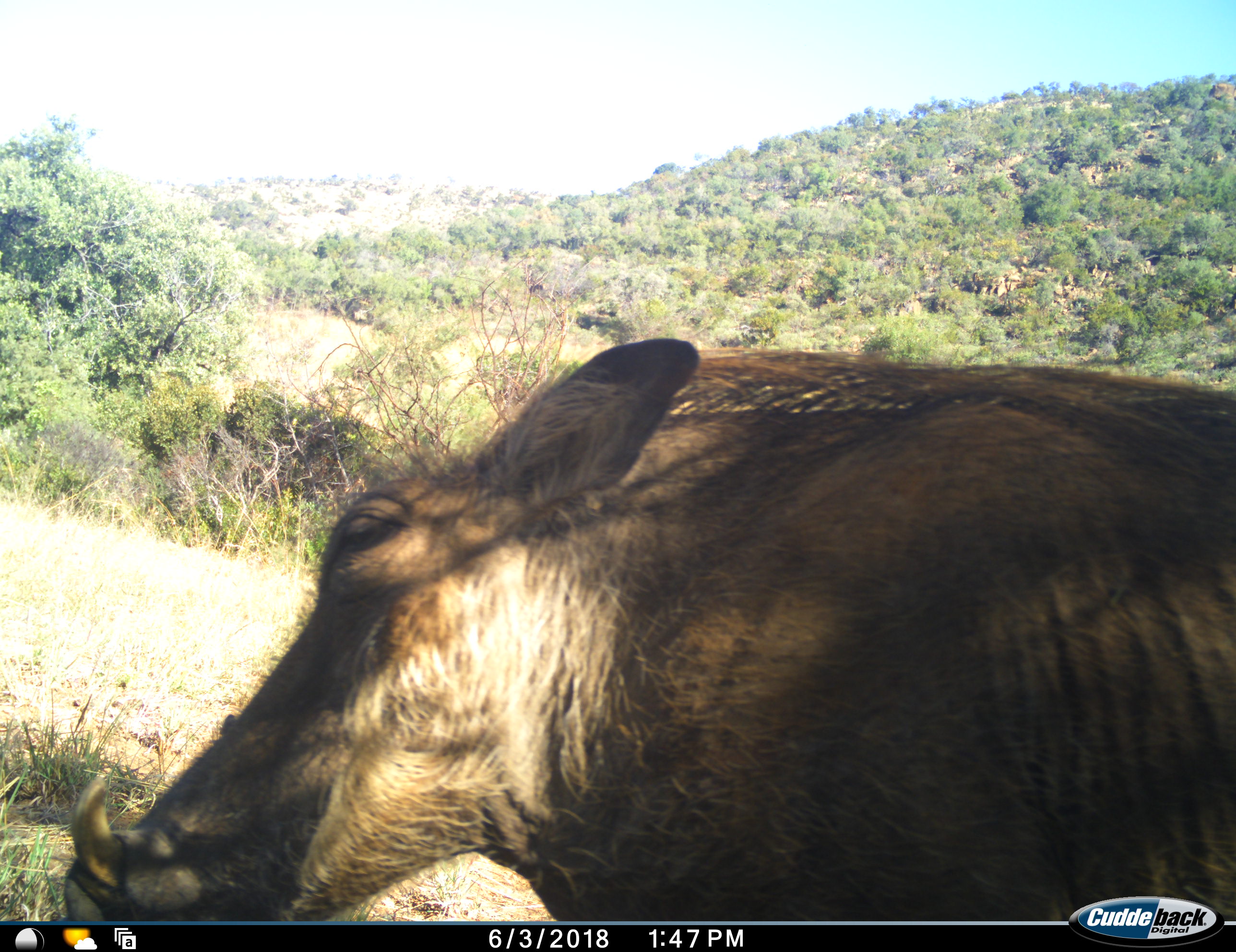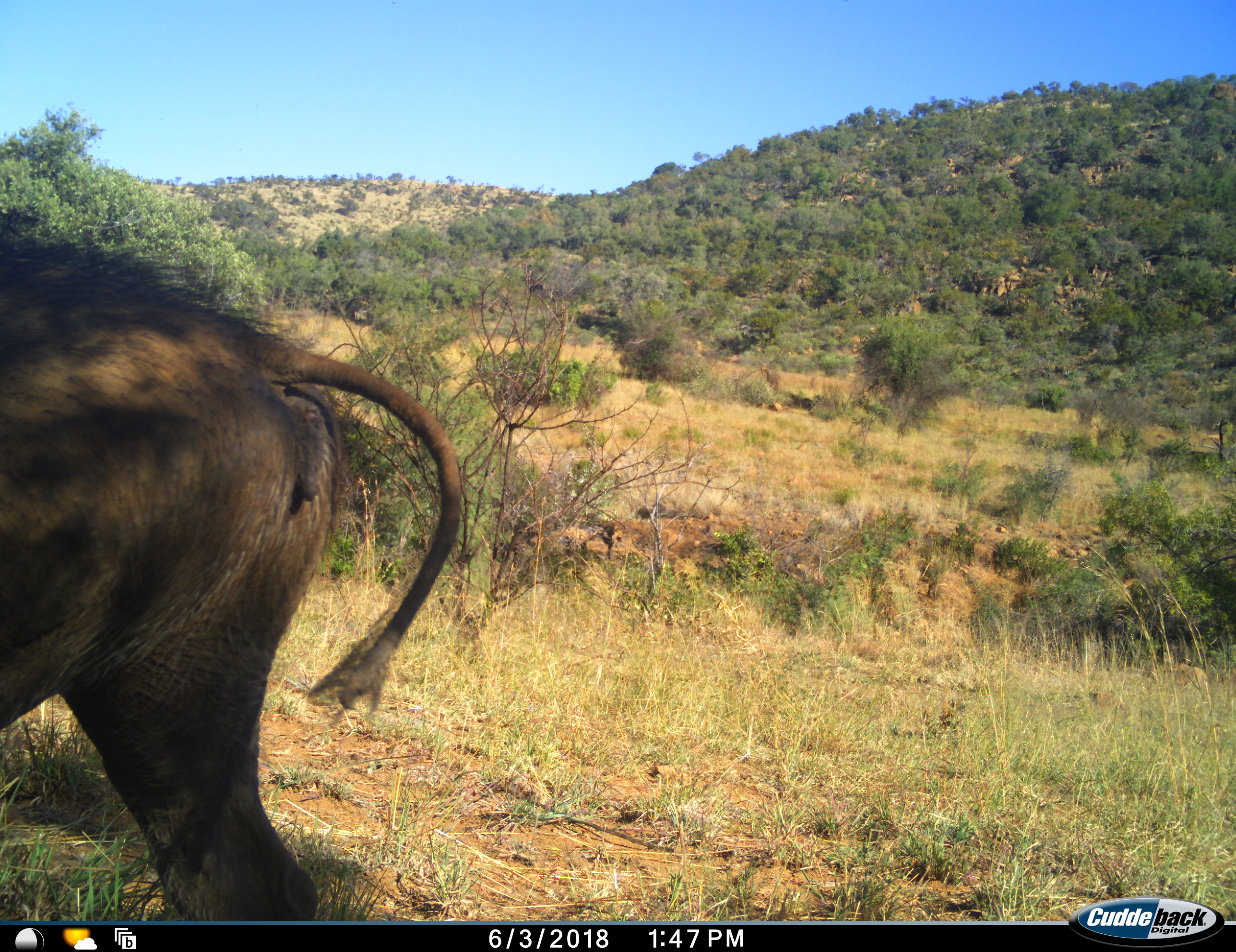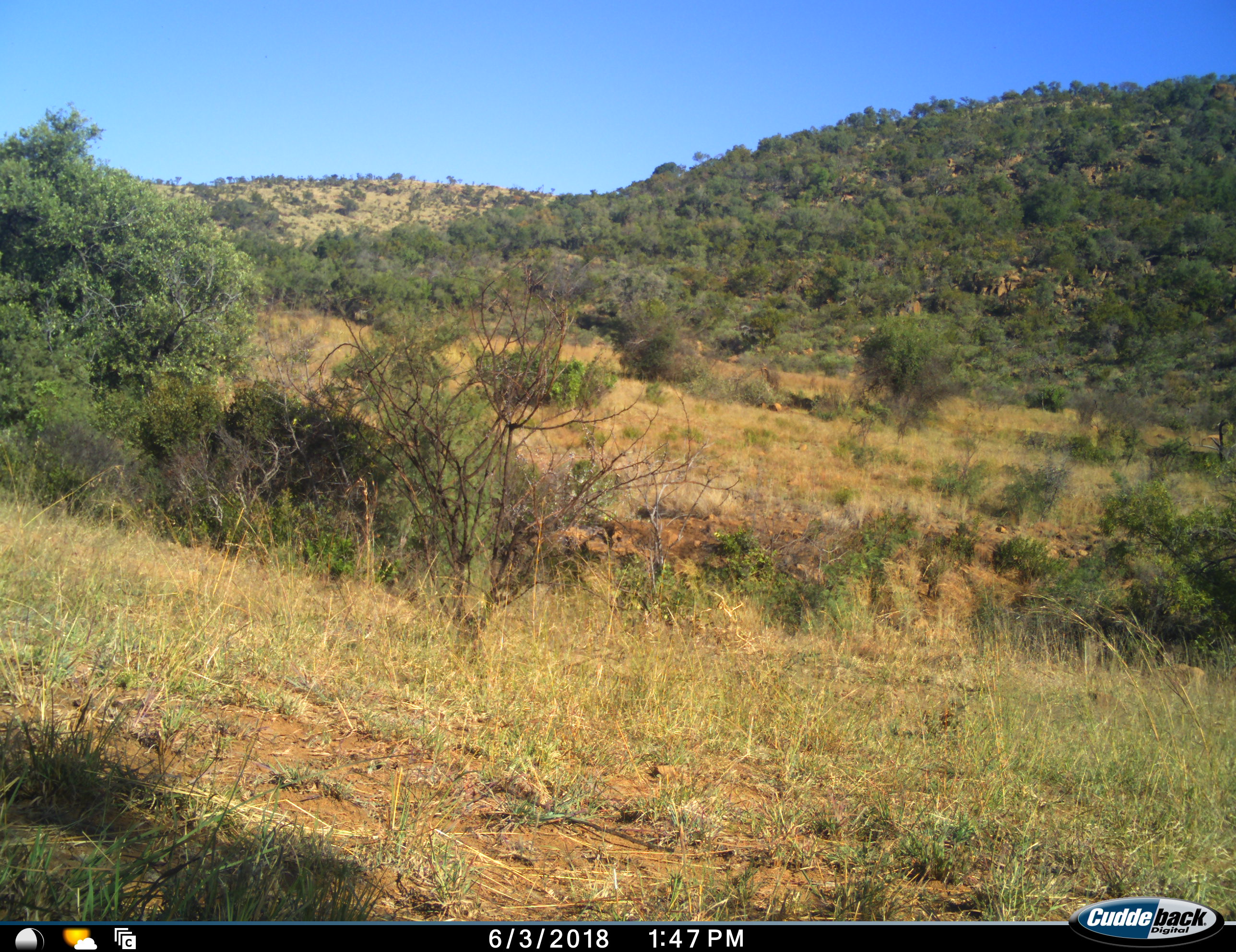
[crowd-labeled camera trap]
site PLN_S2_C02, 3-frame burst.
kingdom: Animalia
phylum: Chordata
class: Mammalia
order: Artiodactyla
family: Suidae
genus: Phacochoerus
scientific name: Phacochoerus africanus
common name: warthog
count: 1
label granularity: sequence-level